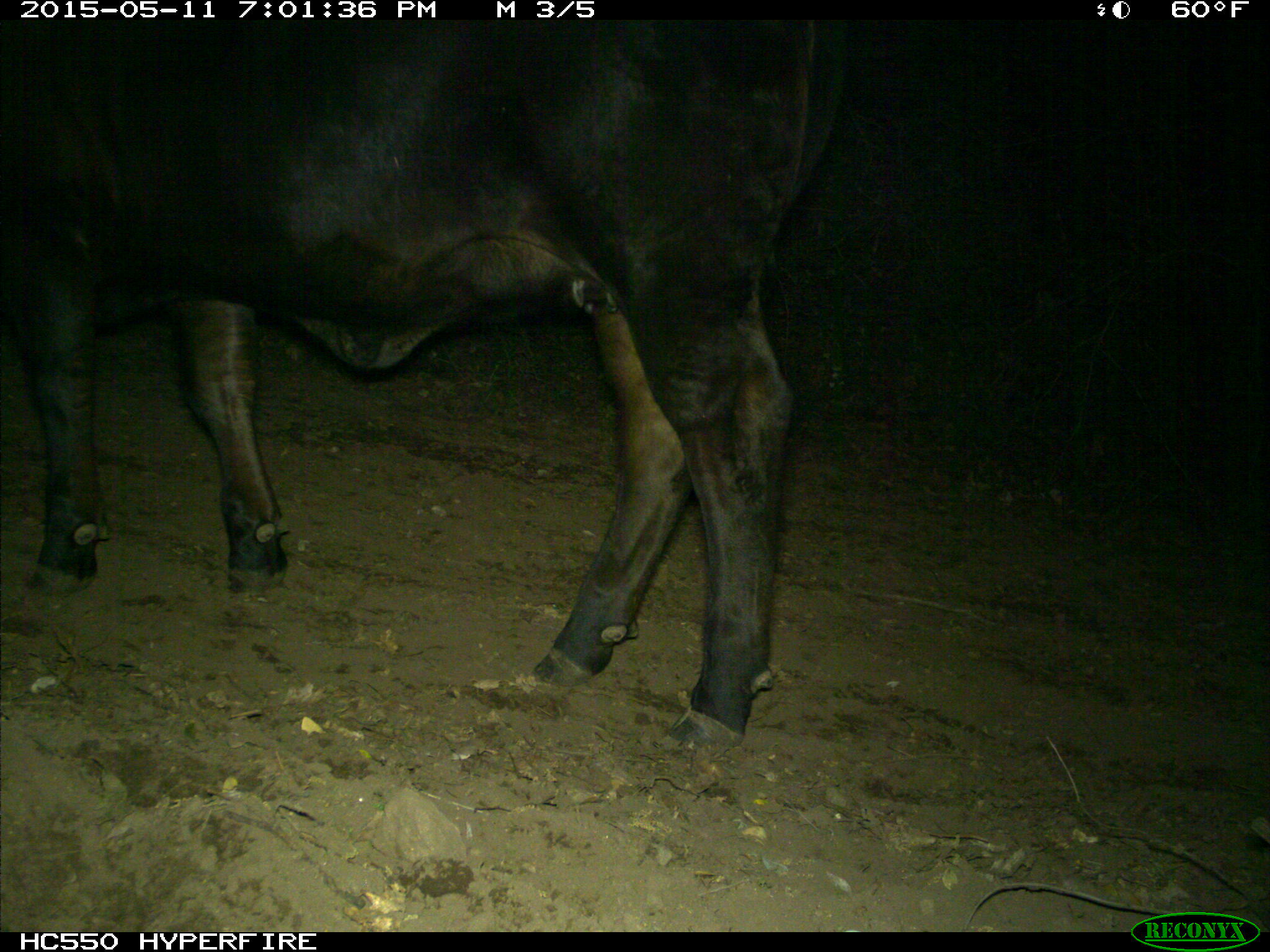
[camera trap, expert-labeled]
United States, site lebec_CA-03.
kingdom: Animalia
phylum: Chordata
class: Mammalia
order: Artiodactyla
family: Bovidae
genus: Bos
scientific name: Bos taurus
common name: domestic cow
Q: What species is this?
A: Bos taurus (domestic cow).